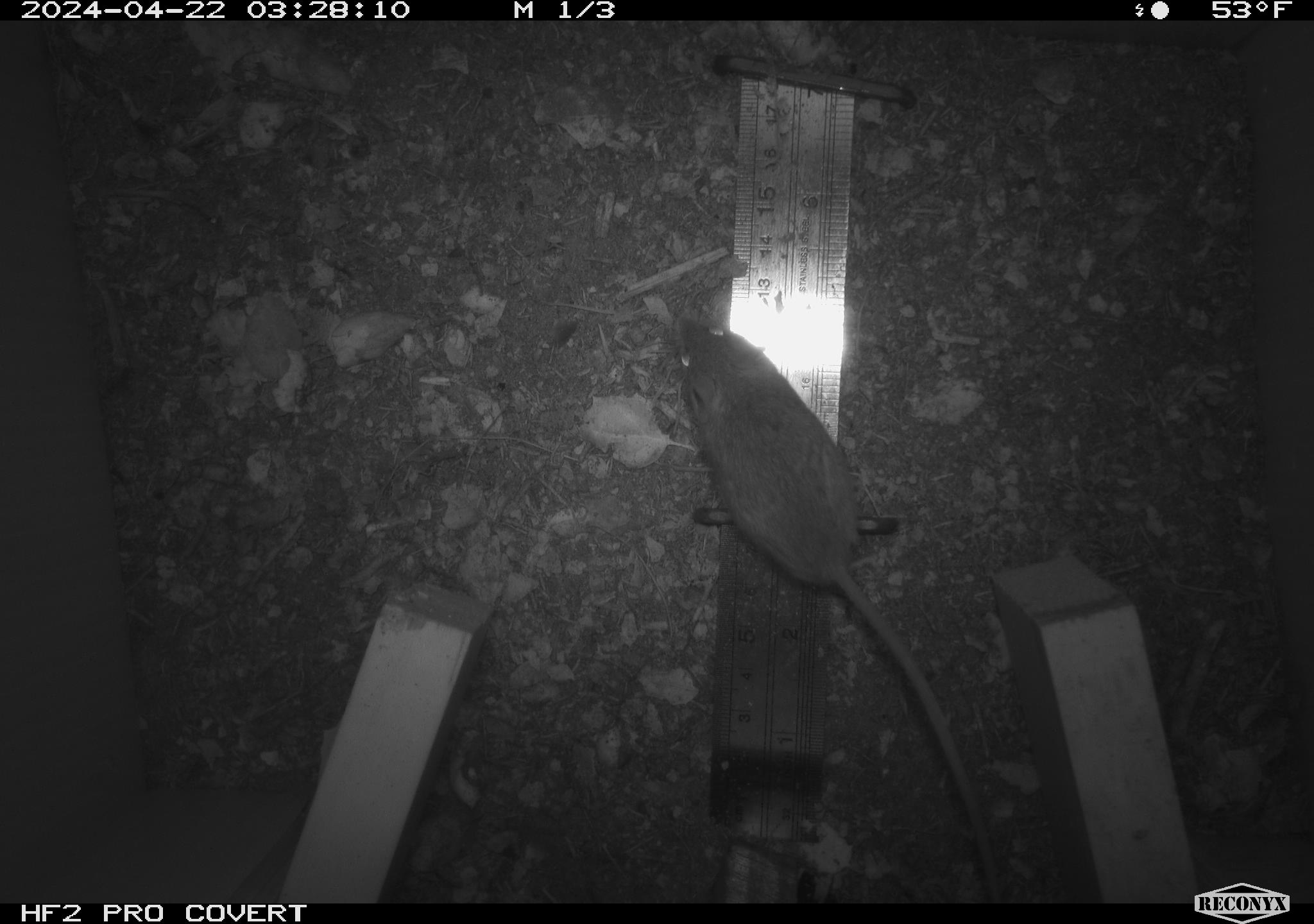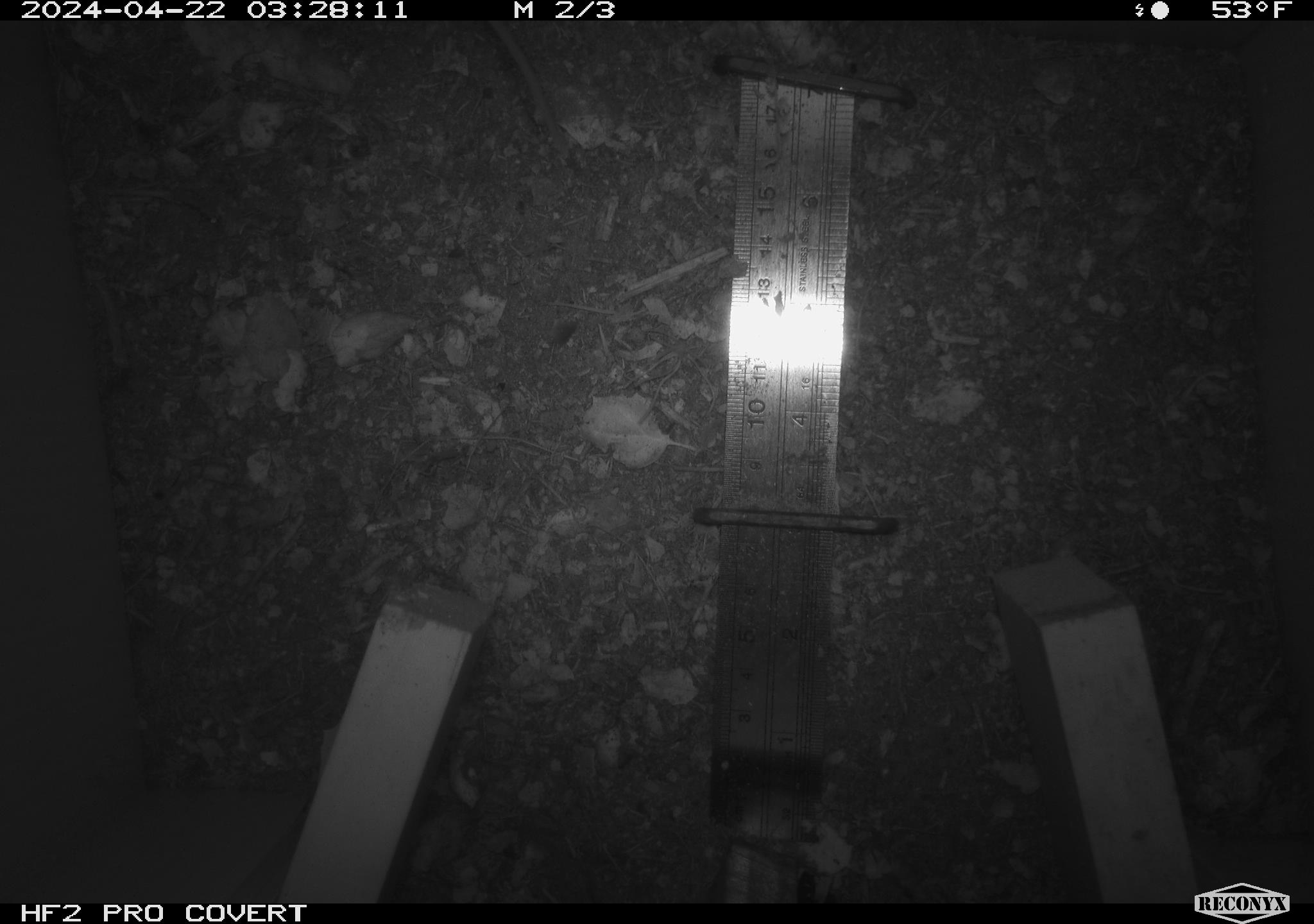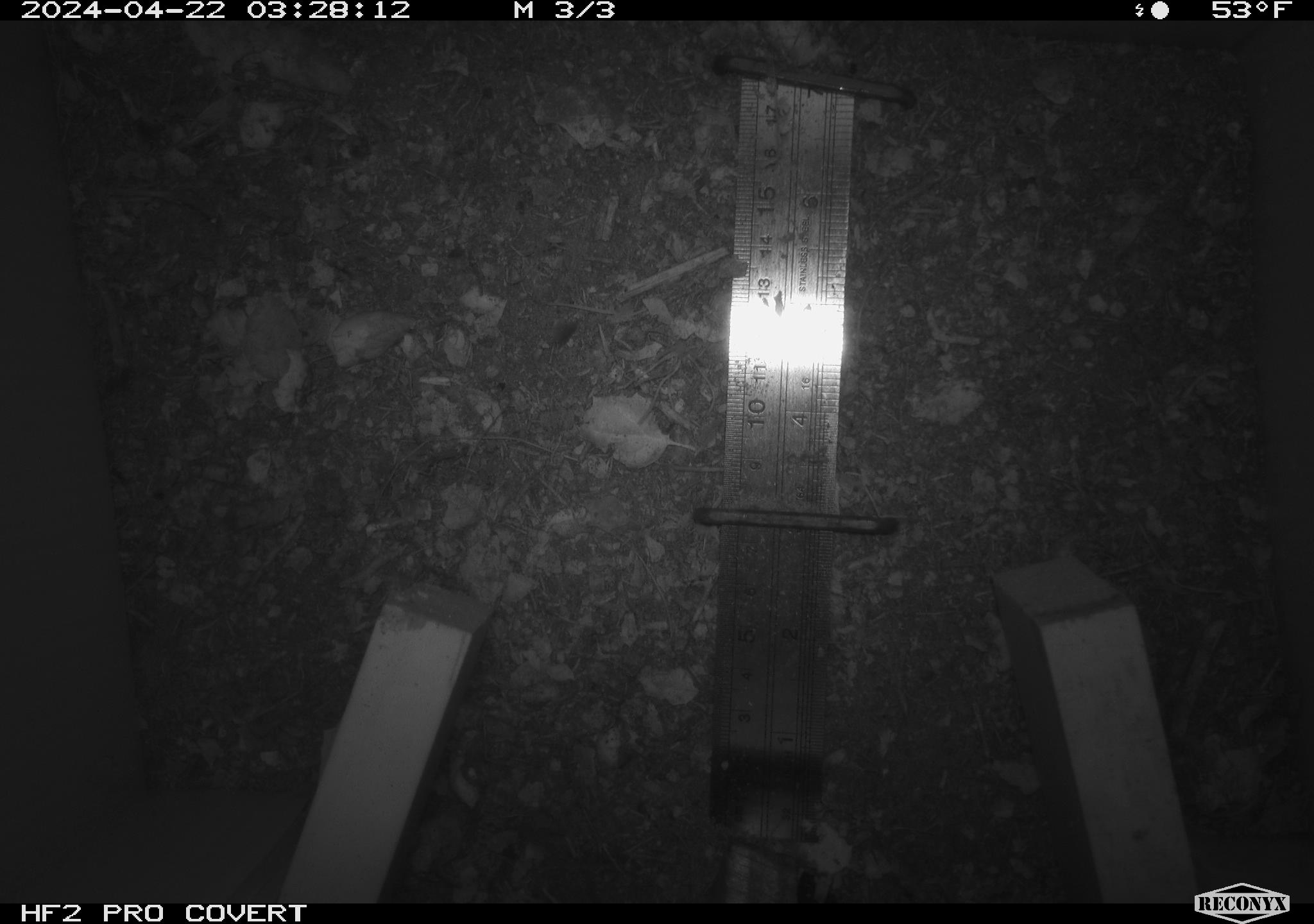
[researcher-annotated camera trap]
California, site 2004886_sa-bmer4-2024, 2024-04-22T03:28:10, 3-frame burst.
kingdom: Animalia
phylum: Chordata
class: Mammalia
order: Rodentia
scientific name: Rodentia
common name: mouse species